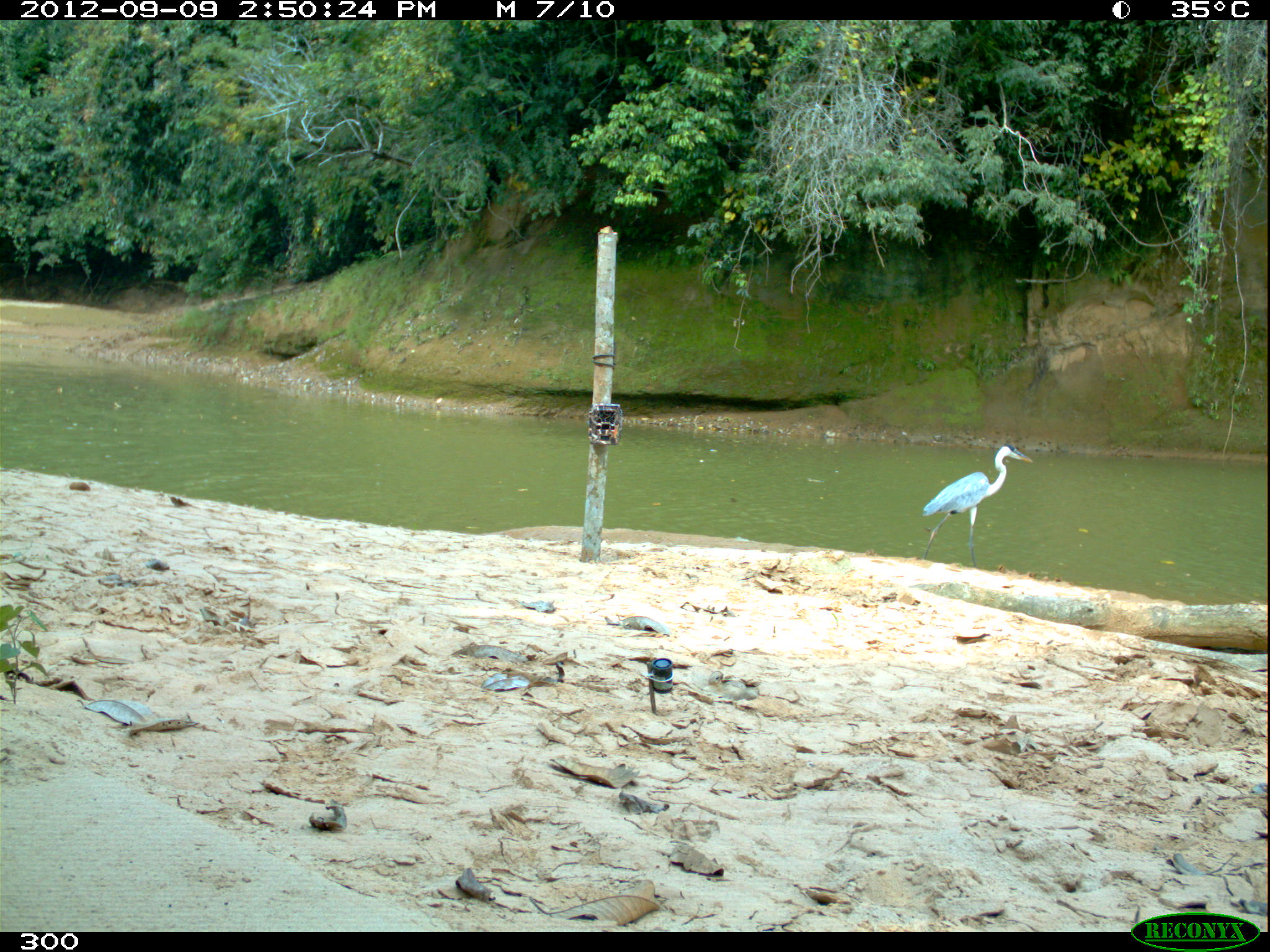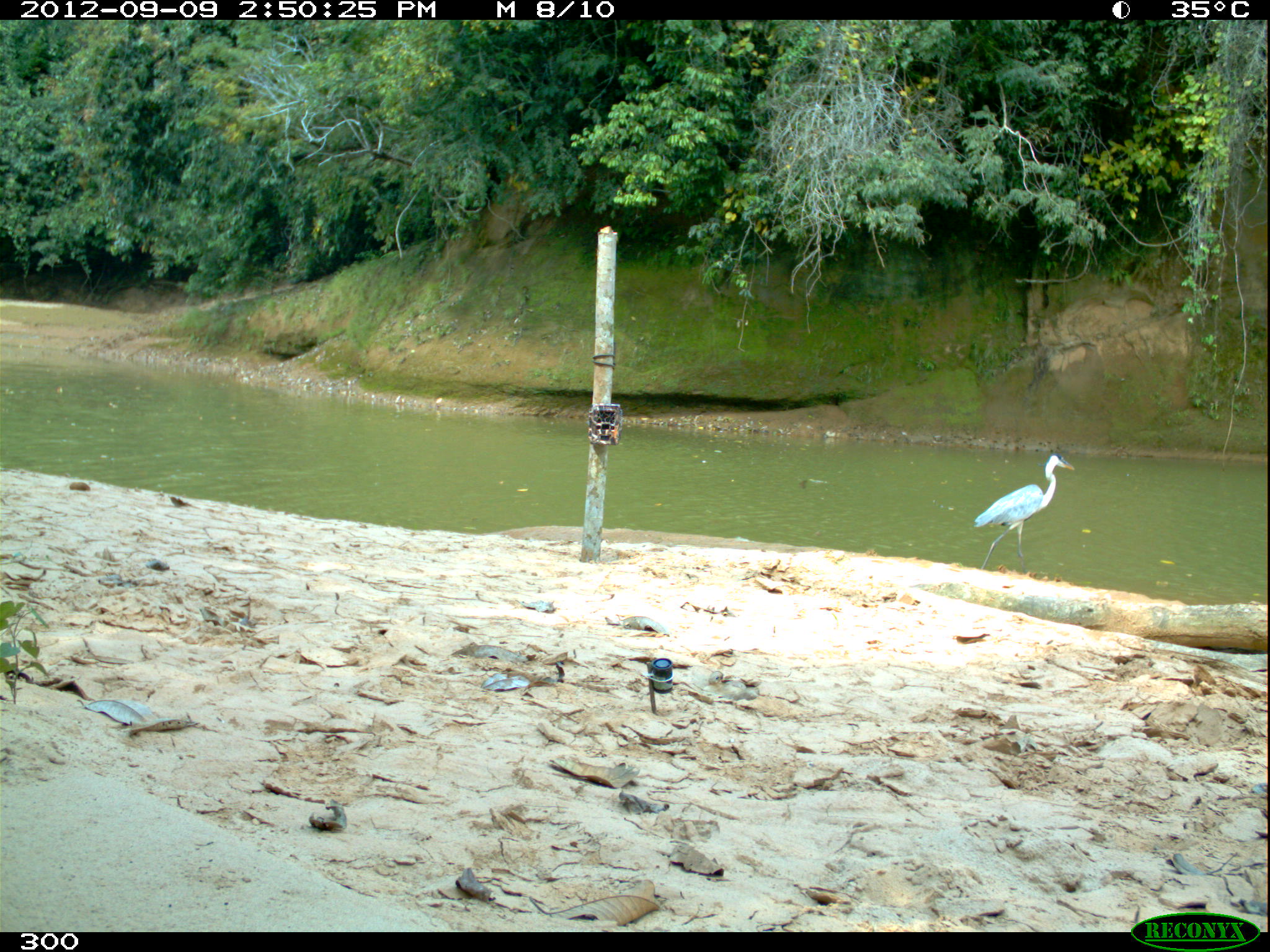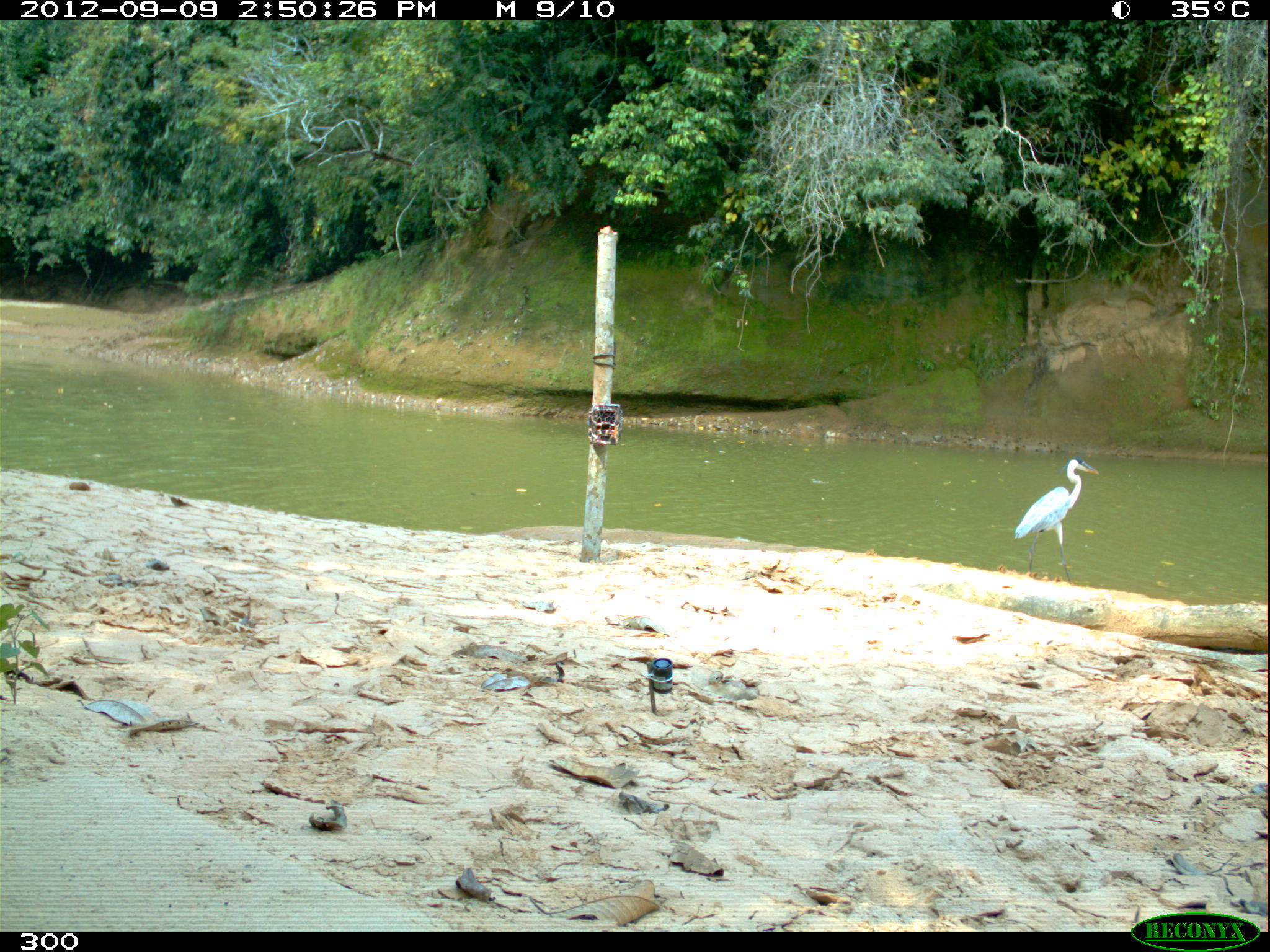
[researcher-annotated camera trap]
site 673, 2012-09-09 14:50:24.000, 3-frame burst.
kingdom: Animalia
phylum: Chordata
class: Aves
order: Pelecaniformes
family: Ardeidae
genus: Ardea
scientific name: Ardea cocoi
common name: cocoi heron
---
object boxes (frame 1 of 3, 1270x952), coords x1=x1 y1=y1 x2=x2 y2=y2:
ardea cocoi: x1=921 y1=444 x2=1033 y2=567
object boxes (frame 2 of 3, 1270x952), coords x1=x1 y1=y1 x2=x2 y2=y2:
ardea cocoi: x1=973 y1=452 x2=1075 y2=569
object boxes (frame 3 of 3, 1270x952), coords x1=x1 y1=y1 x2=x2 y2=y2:
ardea cocoi: x1=1014 y1=456 x2=1100 y2=581